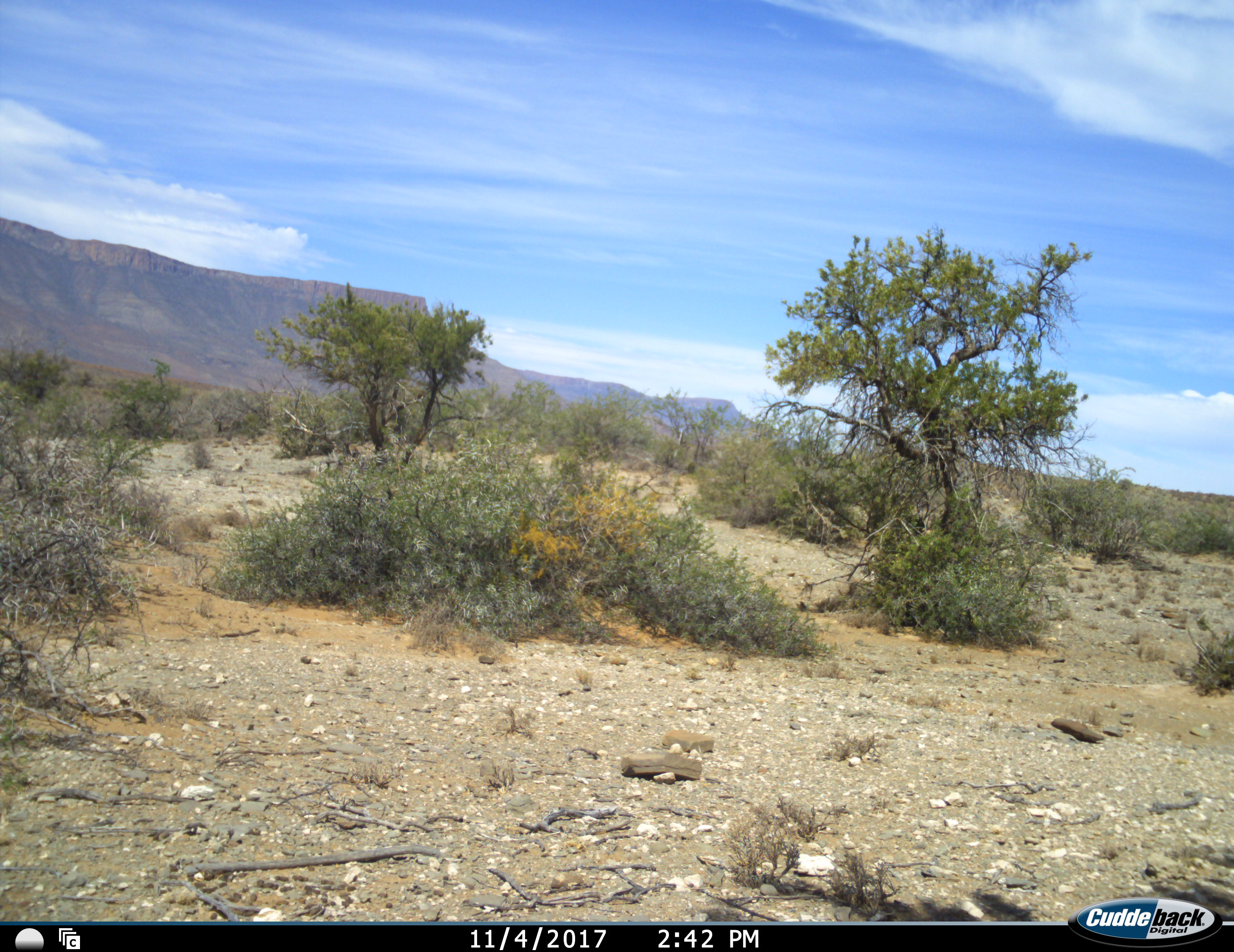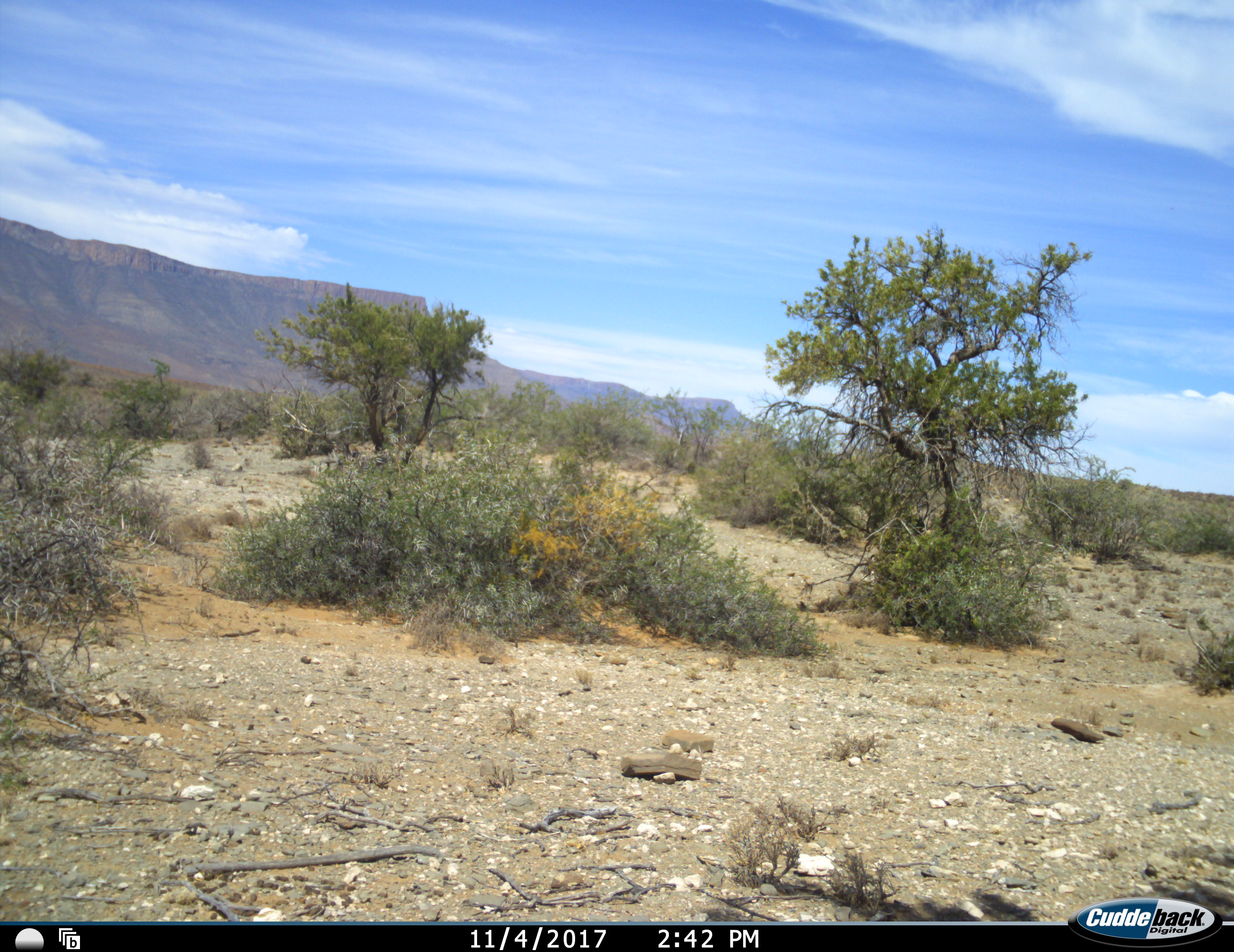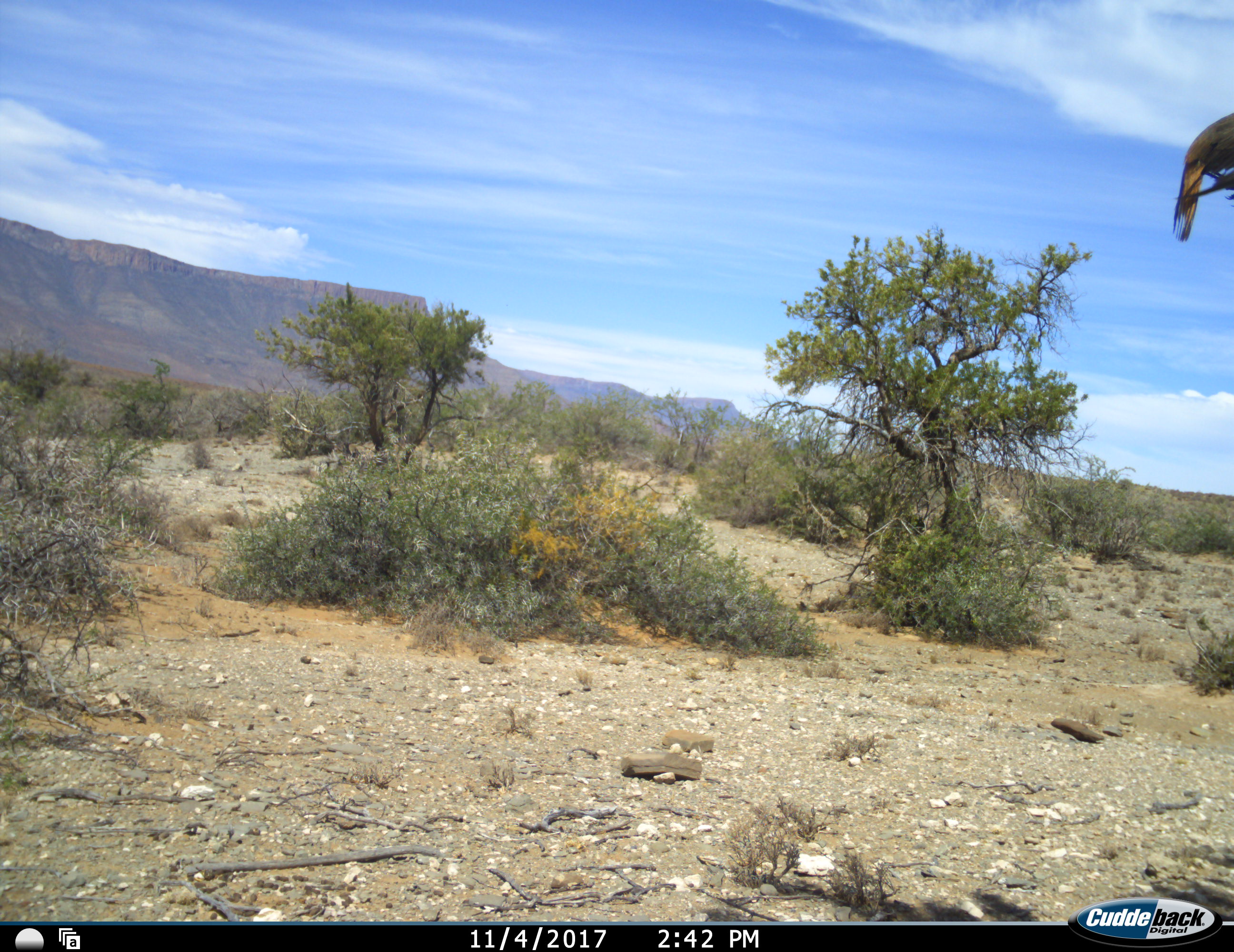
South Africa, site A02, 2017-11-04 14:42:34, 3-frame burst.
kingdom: Animalia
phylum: Chordata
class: Aves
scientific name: Aves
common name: bird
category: birdother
Birdother (bird) (Aves), count 1. Behavior (volunteer vote fractions): standing 62%, resting 25%, moving 25%, interacting 0%. Young present (vote fraction): 0%. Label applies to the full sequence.